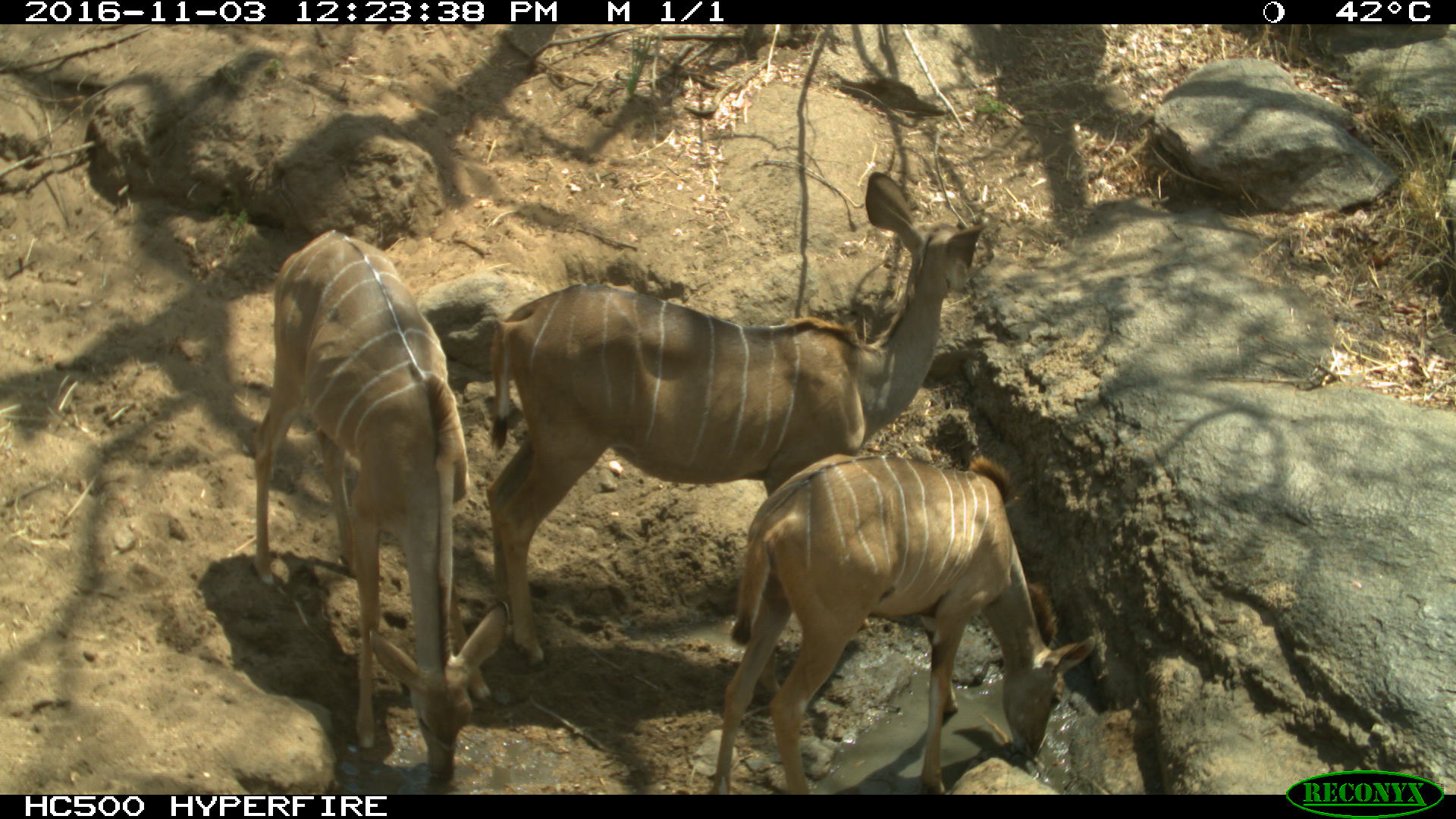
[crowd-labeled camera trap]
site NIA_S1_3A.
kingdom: Animalia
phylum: Chordata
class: Mammalia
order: Artiodactyla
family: Bovidae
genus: Tragelaphus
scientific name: Tragelaphus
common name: kudu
Kudu (Tragelaphus), count 3. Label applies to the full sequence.